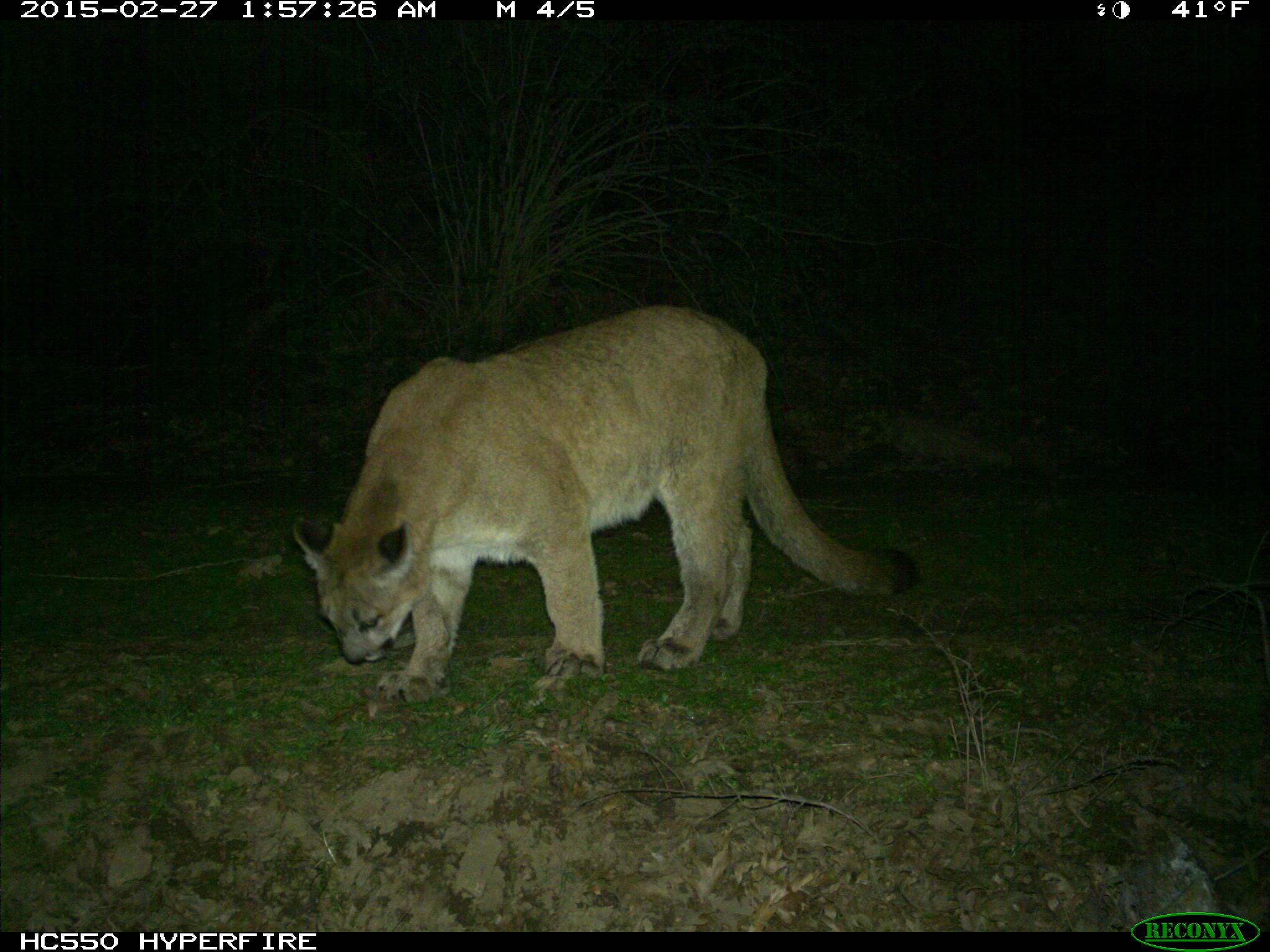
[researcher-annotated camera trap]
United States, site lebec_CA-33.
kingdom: Animalia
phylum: Chordata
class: Mammalia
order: Carnivora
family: Felidae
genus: Puma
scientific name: Puma concolor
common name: mountain lion